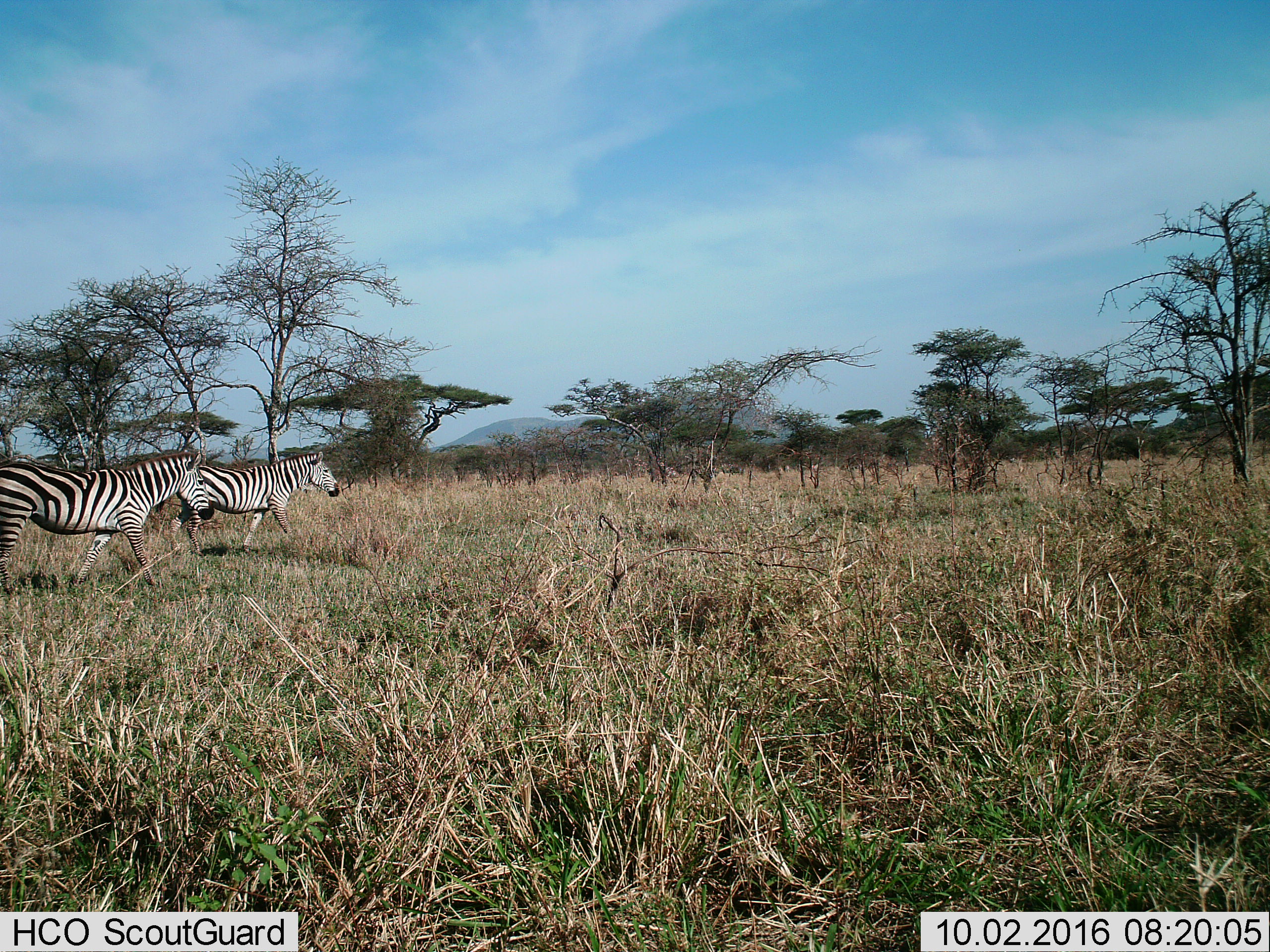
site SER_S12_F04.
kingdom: Animalia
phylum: Chordata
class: Mammalia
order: Perissodactyla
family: Equidae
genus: Equus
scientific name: Equus quagga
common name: plains zebra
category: zebraplains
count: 2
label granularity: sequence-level